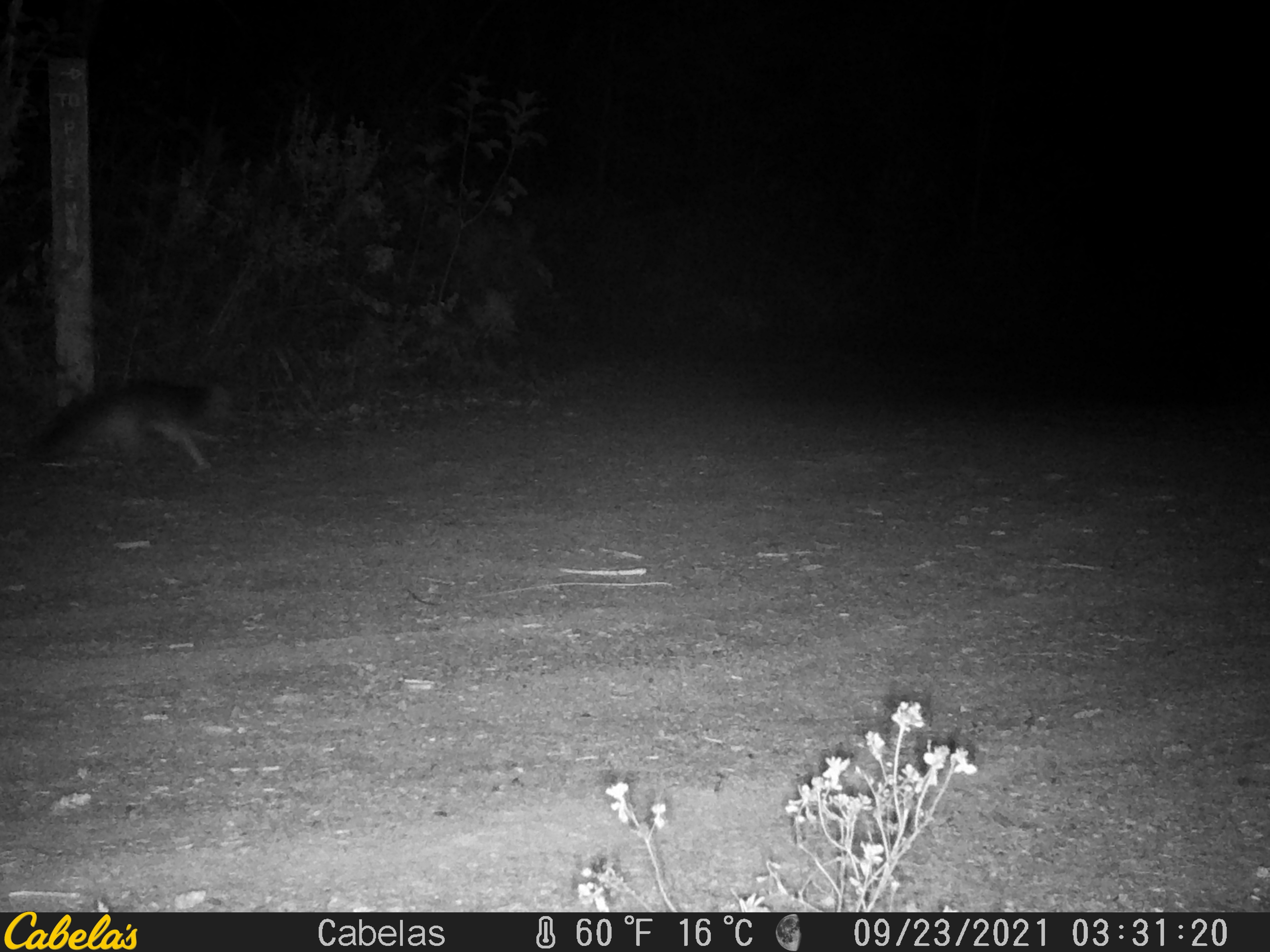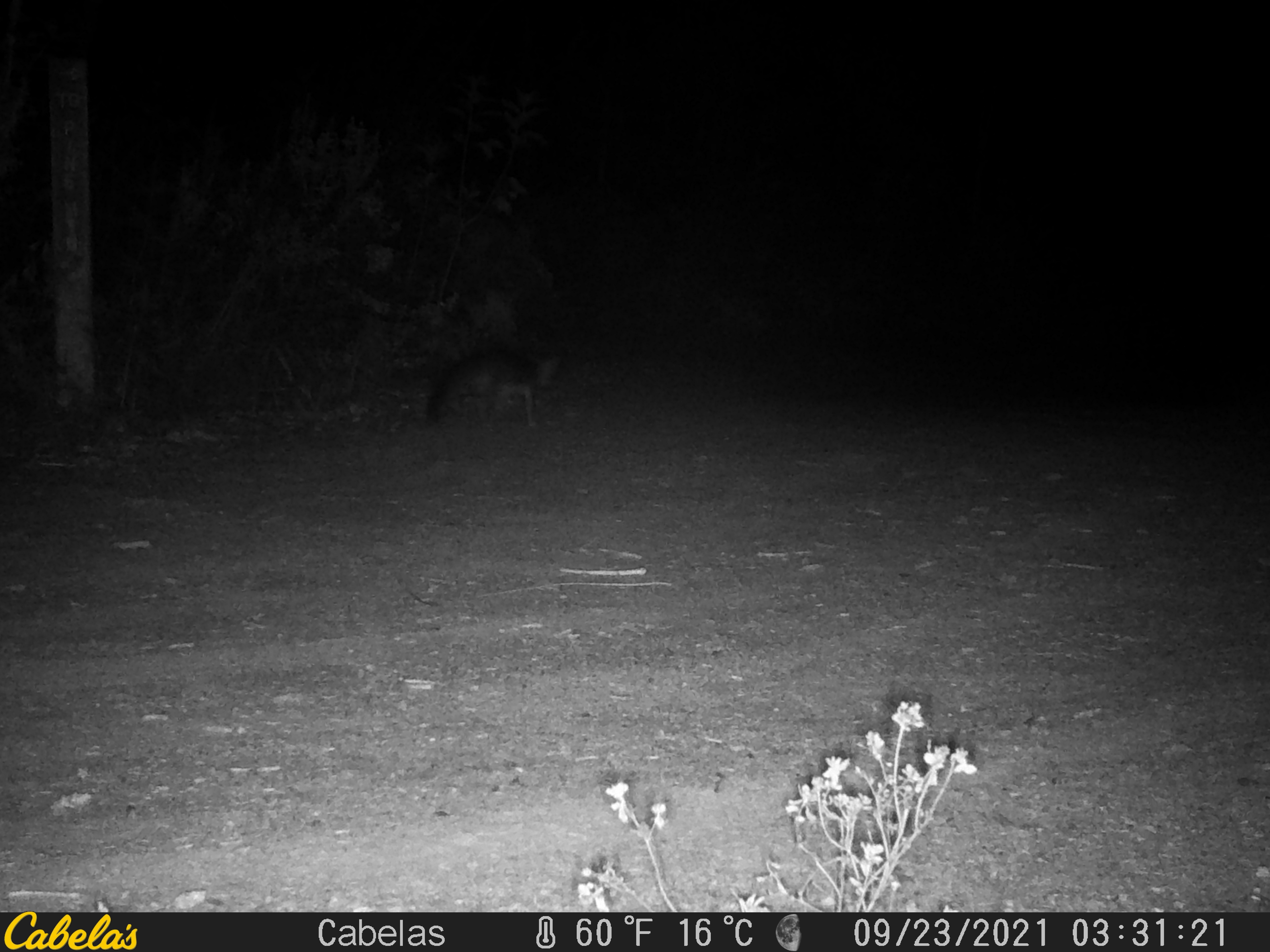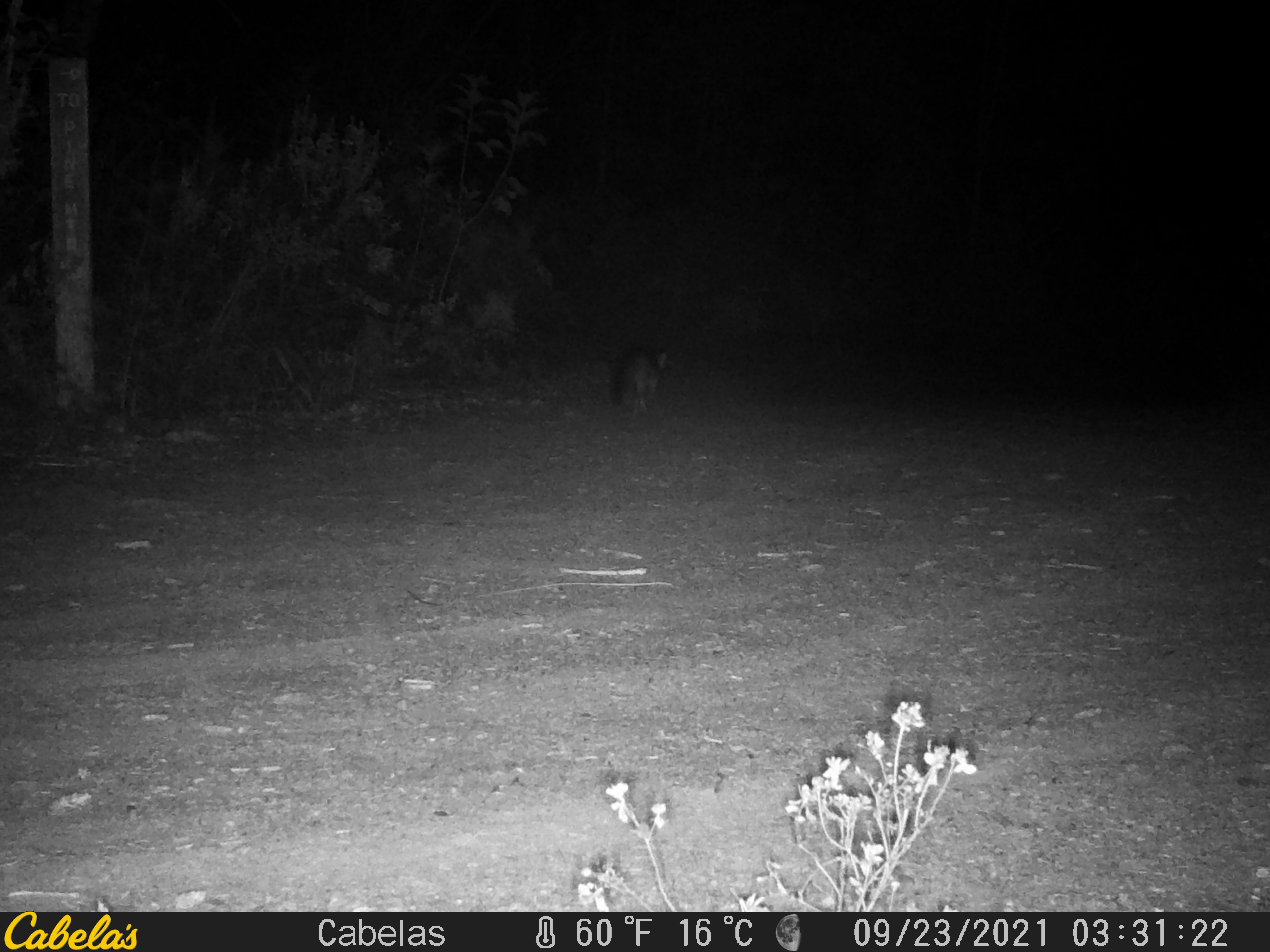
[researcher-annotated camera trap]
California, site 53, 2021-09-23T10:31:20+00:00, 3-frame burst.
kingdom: Animalia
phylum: Chordata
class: Mammalia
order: Carnivora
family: Canidae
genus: Urocyon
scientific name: Urocyon cinereoargenteus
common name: gray fox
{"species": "gray fox (Urocyon cinereoargenteus)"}